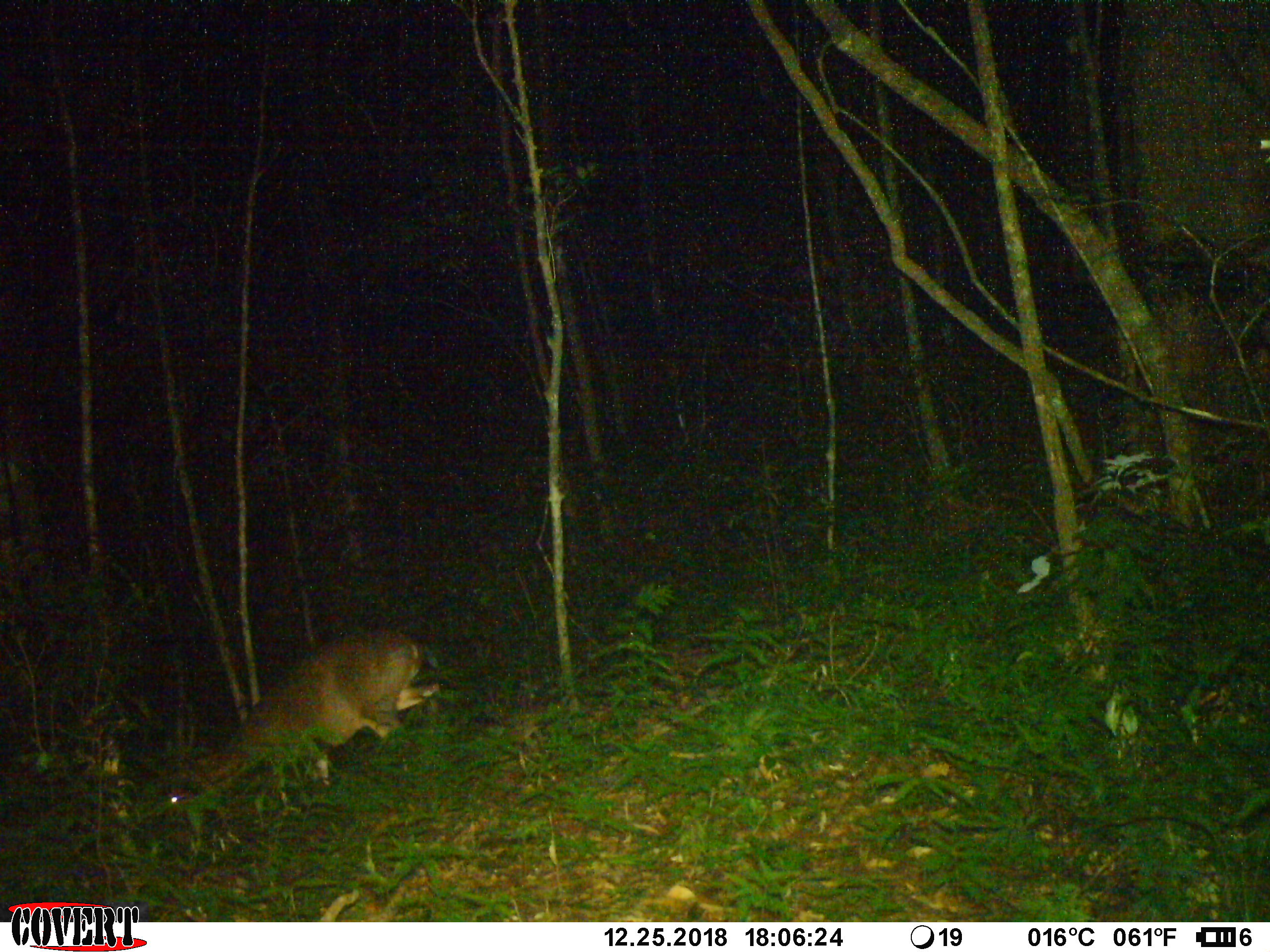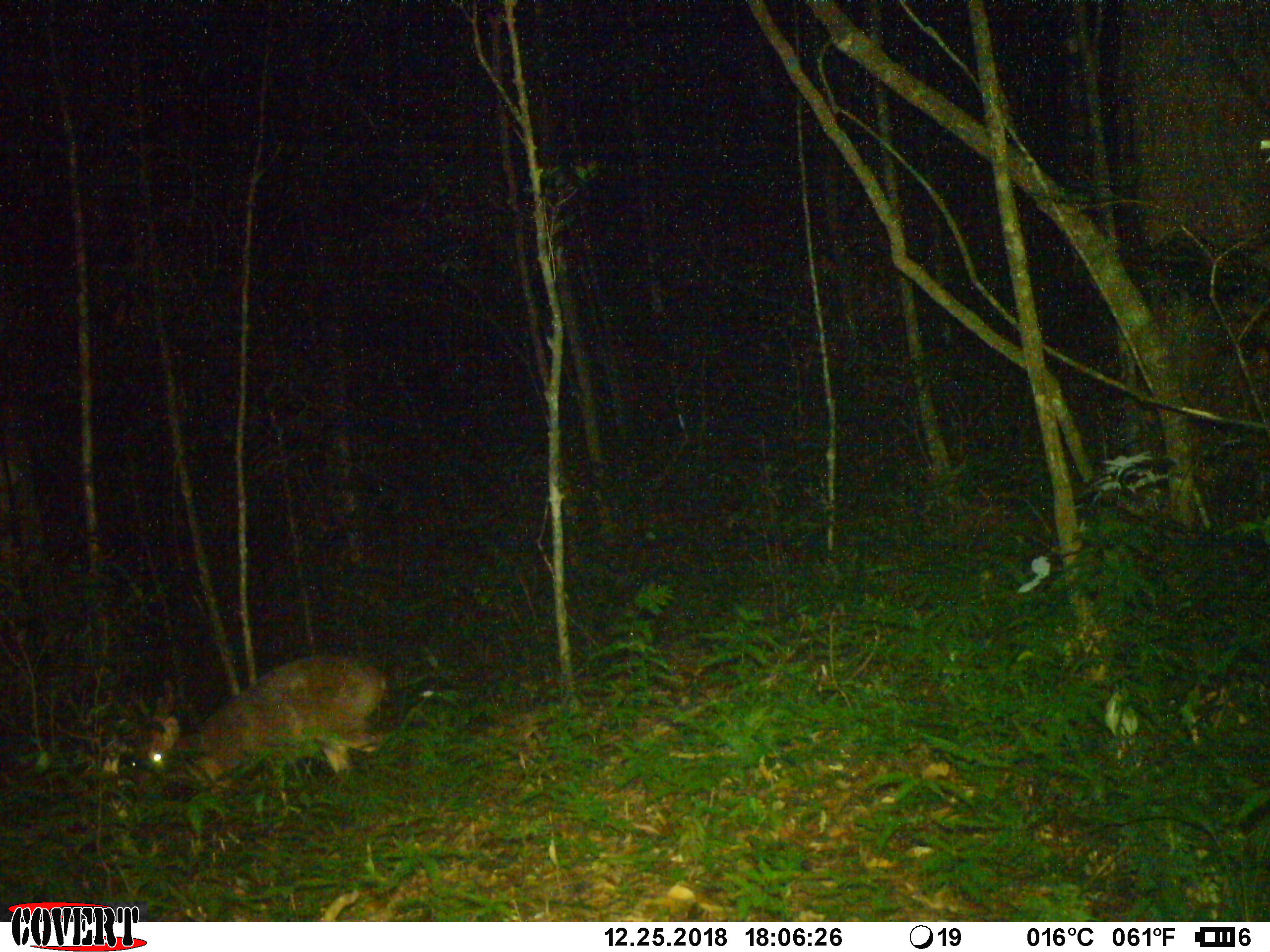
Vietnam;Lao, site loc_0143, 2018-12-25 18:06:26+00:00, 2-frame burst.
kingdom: Animalia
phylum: Chordata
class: Mammalia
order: Artiodactyla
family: Cervidae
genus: Muntiacus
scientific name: Muntiacus vuquangensis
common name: large-antlered muntjac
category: large antlered muntjac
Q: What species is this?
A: Large antlered muntjac (large-antlered muntjac) (Muntiacus vuquangensis).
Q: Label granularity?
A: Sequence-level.